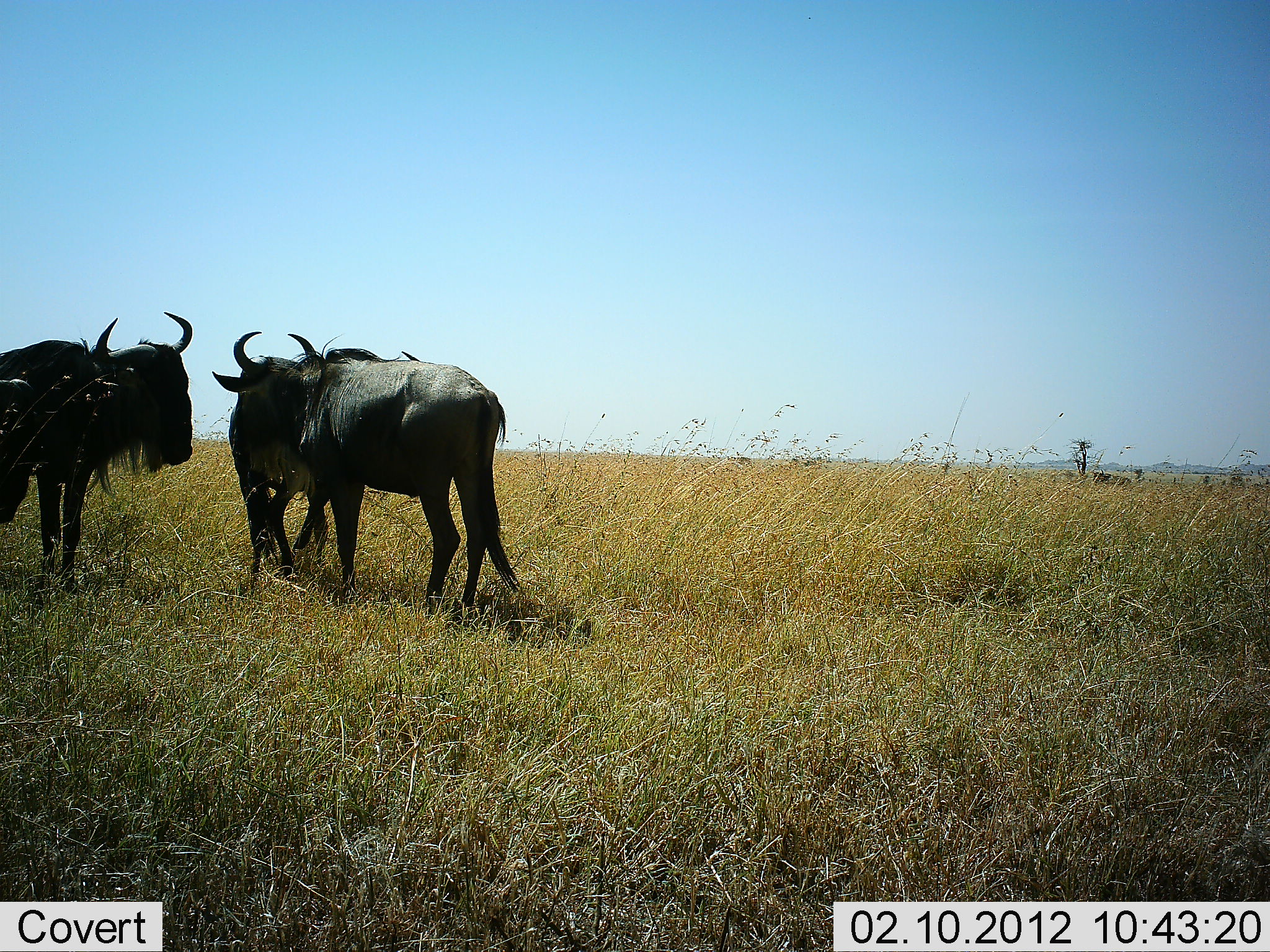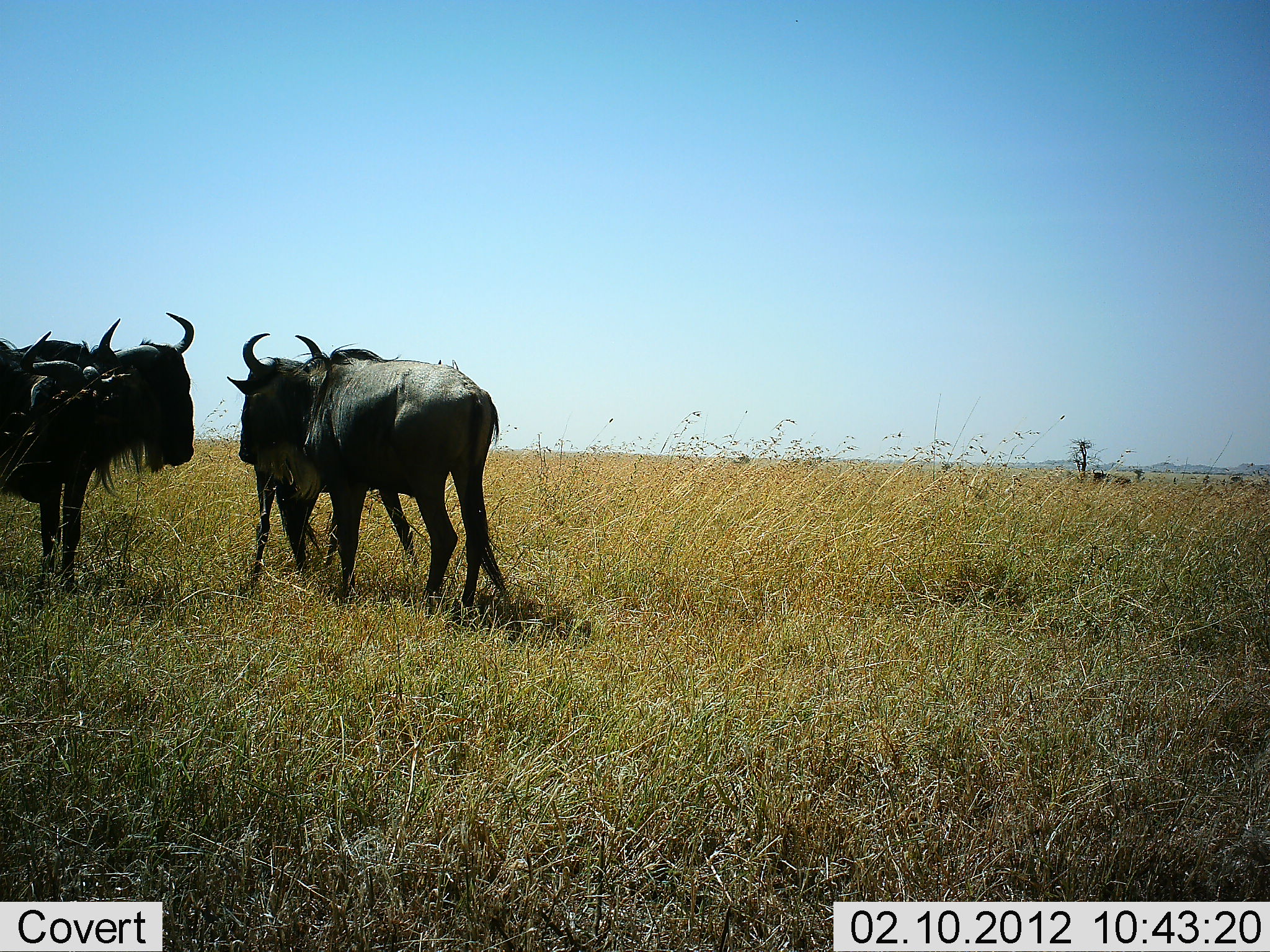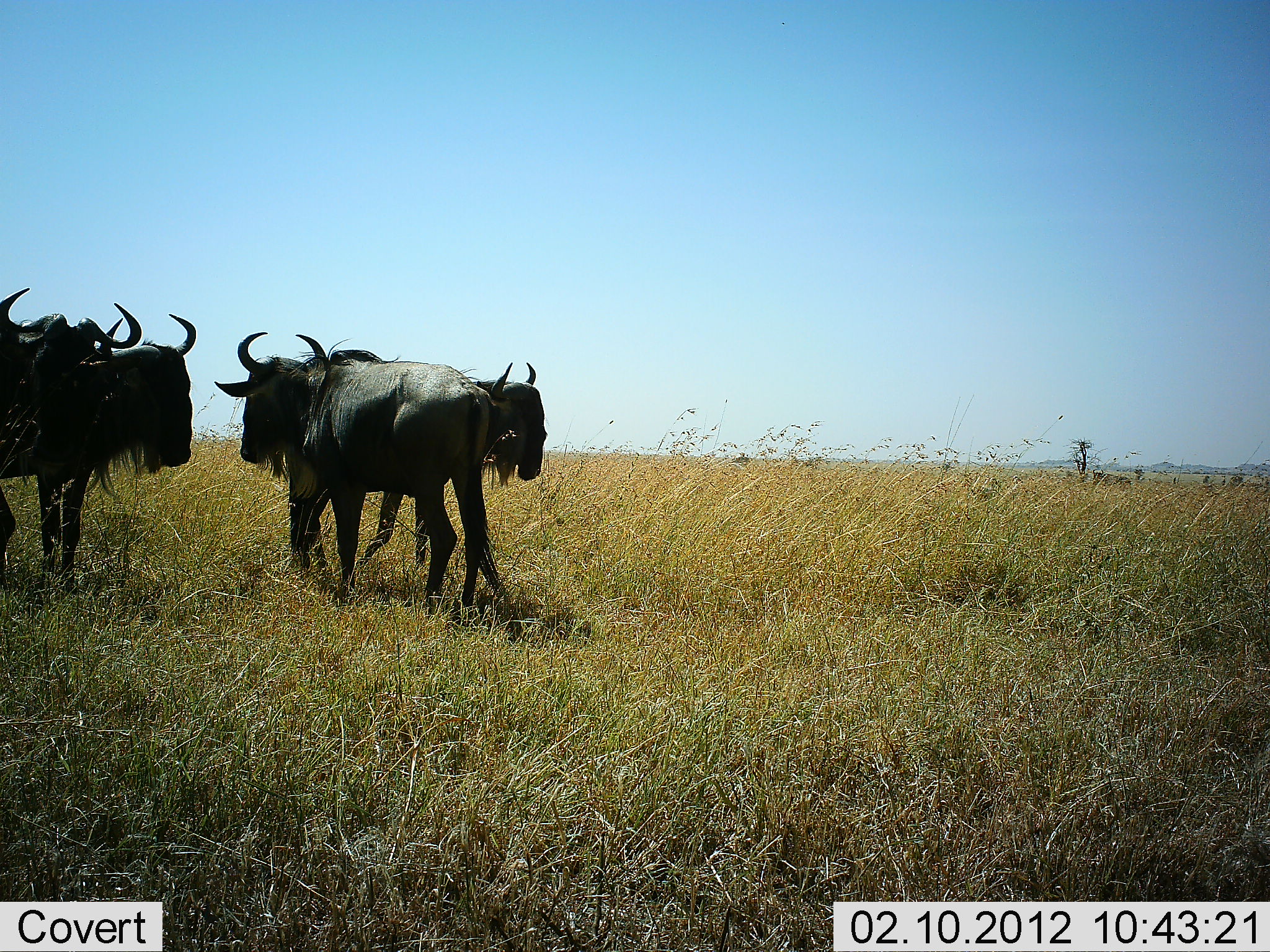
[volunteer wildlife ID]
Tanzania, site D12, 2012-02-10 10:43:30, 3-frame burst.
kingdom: Animalia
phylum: Chordata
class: Mammalia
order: Artiodactyla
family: Bovidae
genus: Connochaetes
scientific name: Connochaetes taurinus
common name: blue wildebeest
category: wildebeest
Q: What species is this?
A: Wildebeest (blue wildebeest) (Connochaetes taurinus).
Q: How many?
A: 4.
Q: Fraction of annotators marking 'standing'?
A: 90%.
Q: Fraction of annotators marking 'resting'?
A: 7%.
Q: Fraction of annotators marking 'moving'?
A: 30%.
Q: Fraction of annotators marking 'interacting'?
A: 30%.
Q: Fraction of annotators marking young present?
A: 0%.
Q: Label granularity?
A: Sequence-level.